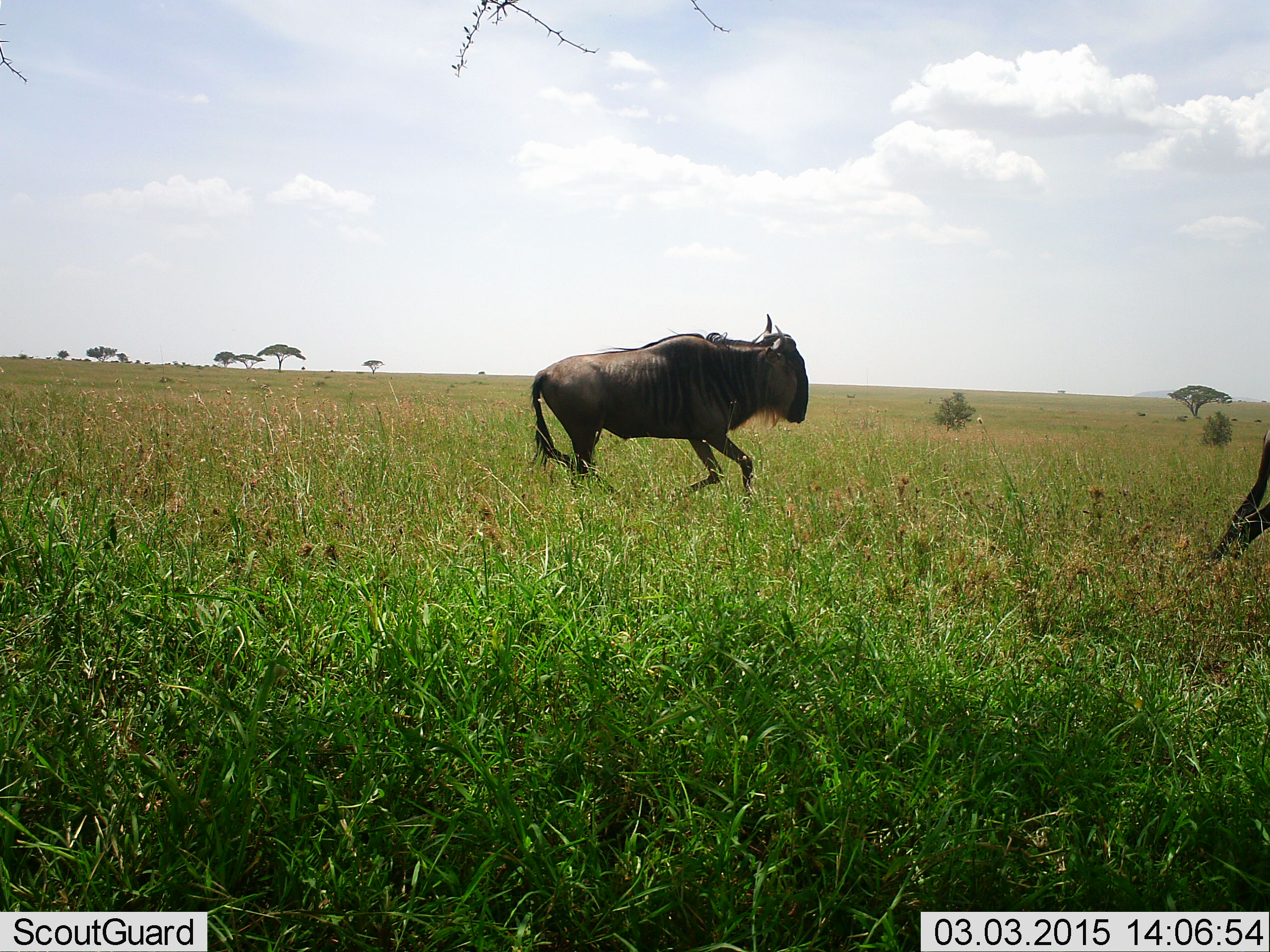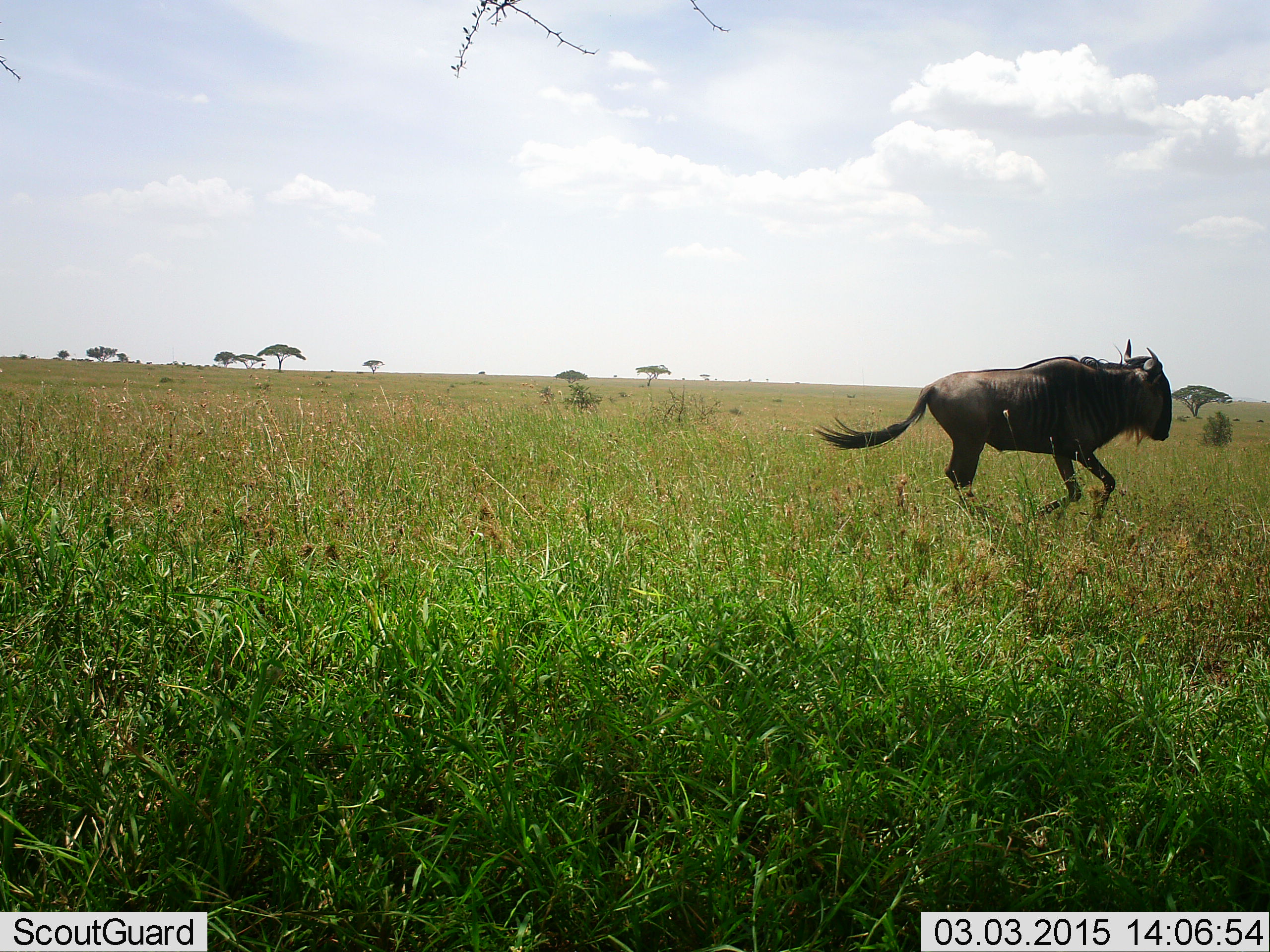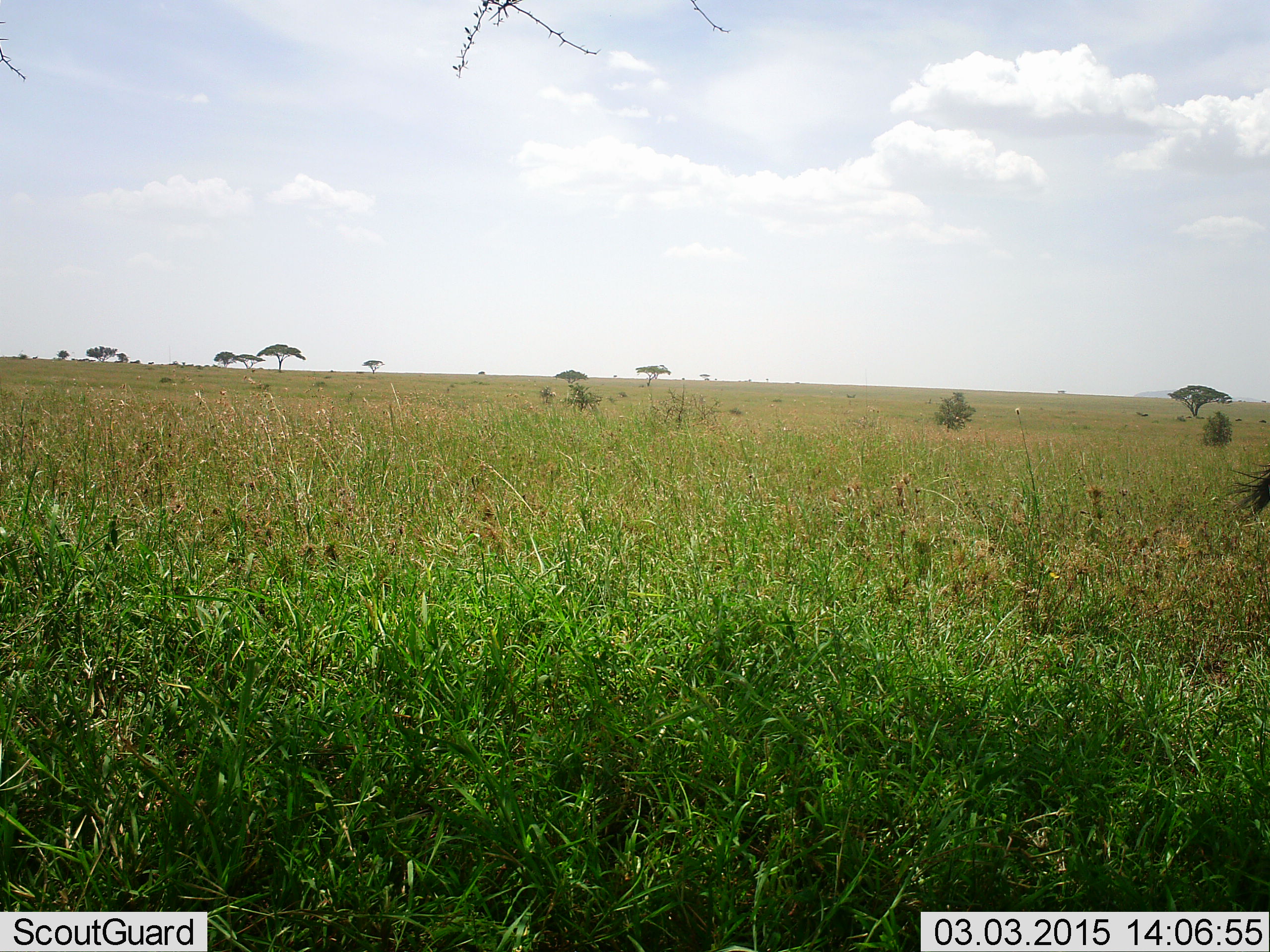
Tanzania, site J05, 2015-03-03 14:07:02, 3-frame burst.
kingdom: Animalia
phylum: Chordata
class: Mammalia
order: Artiodactyla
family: Bovidae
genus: Connochaetes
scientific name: Connochaetes taurinus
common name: blue wildebeest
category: wildebeest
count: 2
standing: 0%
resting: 0%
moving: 100%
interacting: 0%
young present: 0%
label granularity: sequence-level